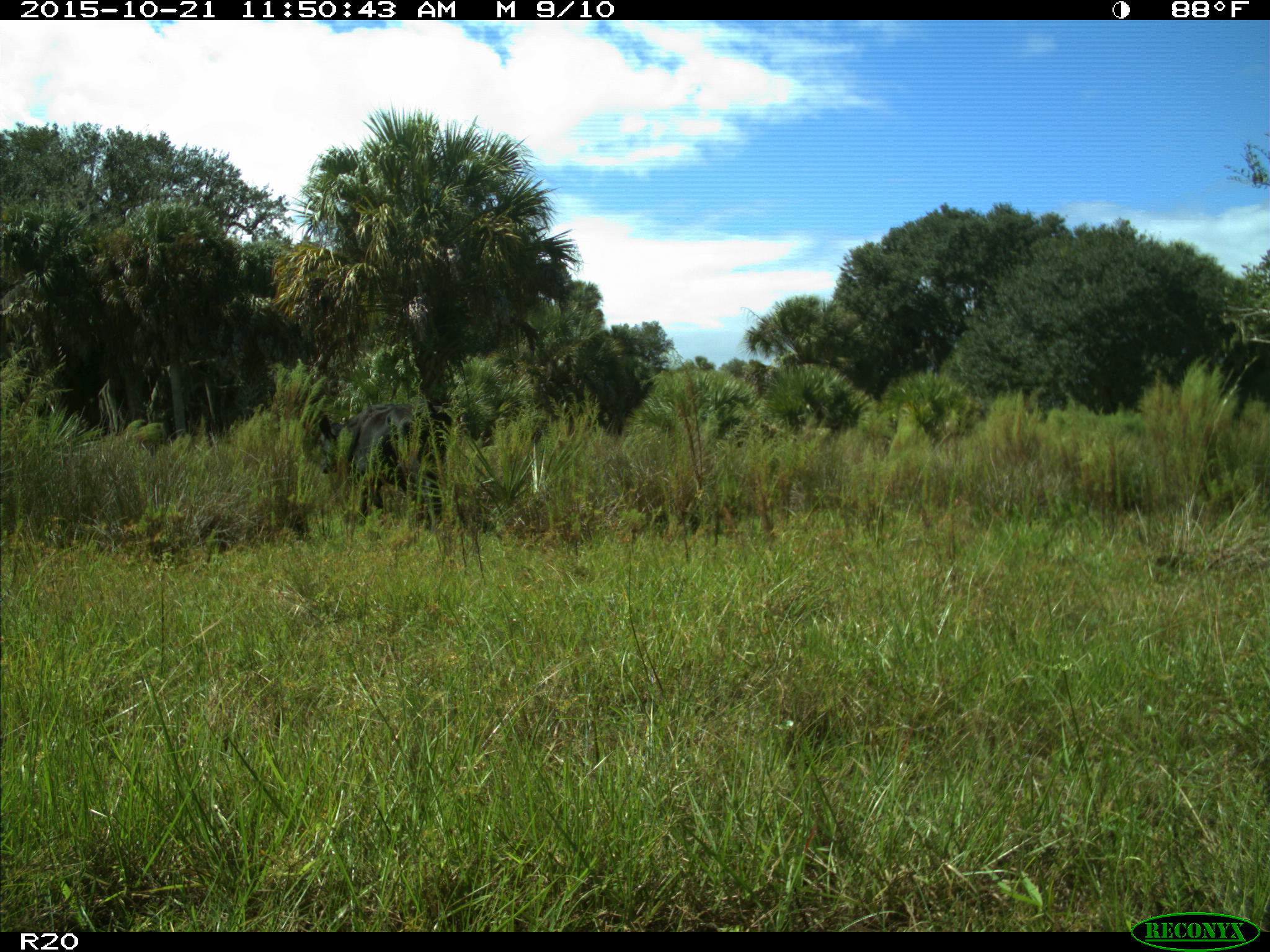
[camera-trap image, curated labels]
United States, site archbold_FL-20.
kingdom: Animalia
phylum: Chordata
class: Mammalia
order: Artiodactyla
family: Bovidae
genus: Bos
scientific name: Bos taurus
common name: domestic cow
Bos taurus (domestic cow).